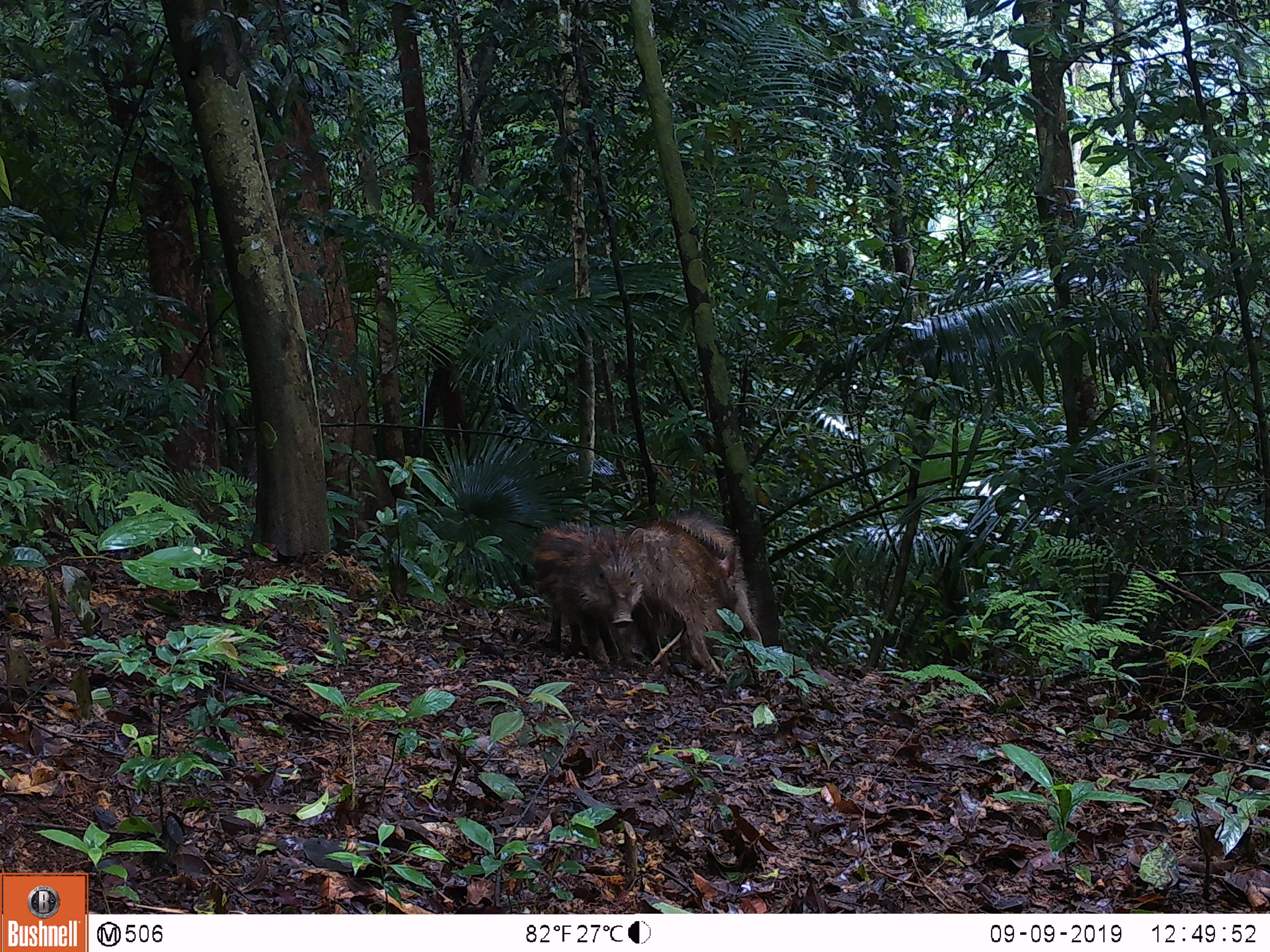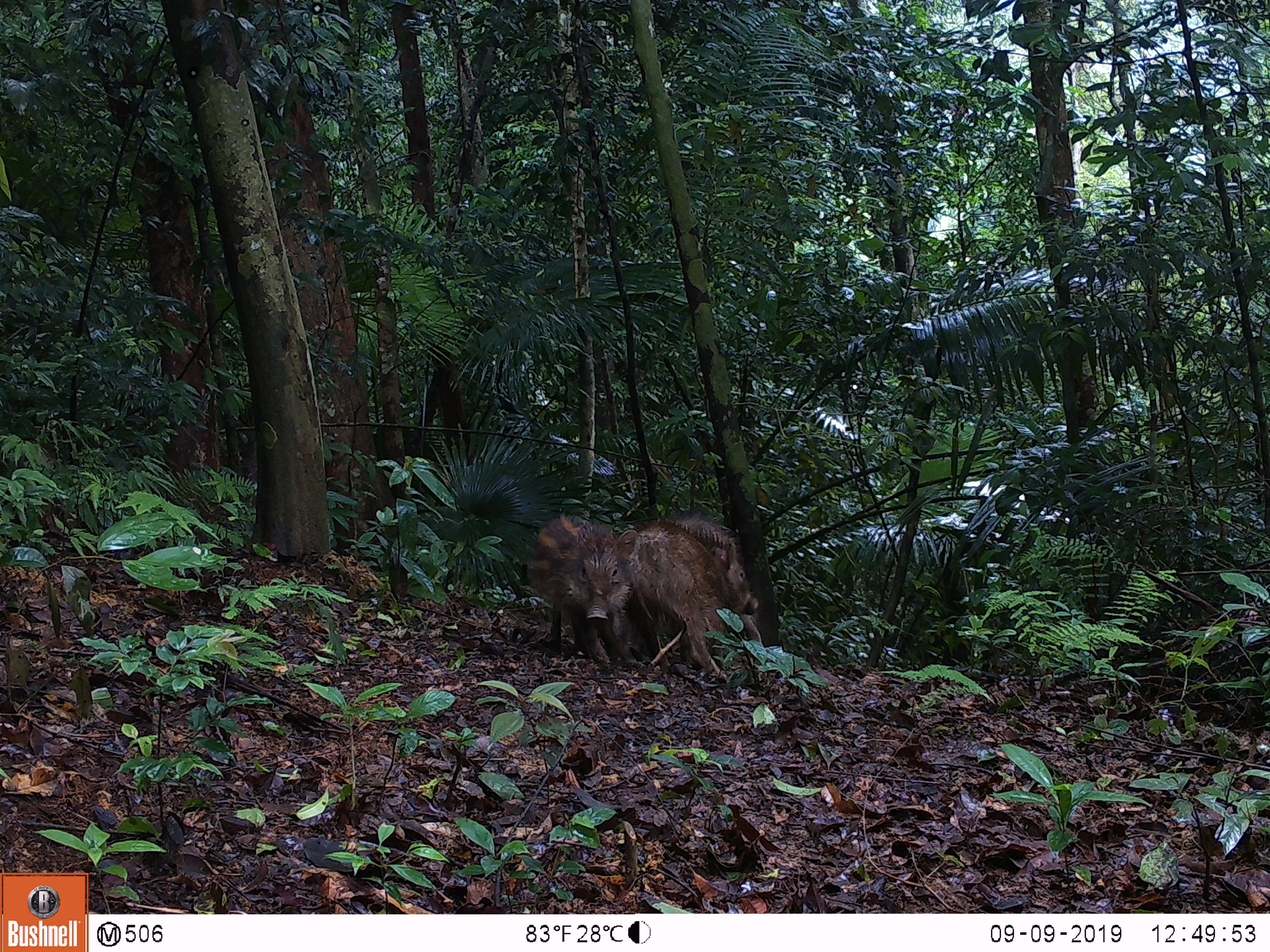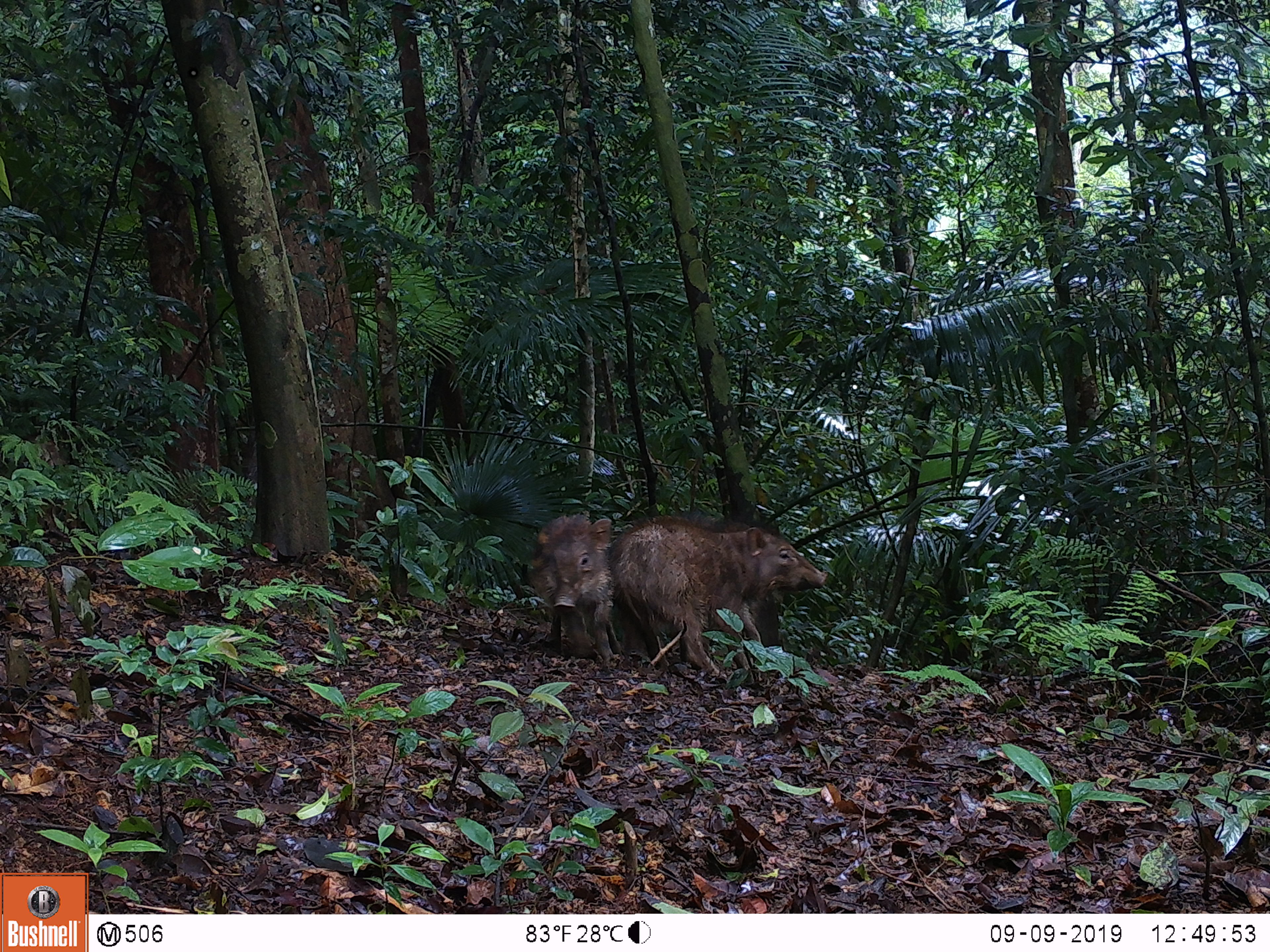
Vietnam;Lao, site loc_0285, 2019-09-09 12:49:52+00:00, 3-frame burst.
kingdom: Animalia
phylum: Chordata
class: Mammalia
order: Artiodactyla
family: Suidae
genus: Sus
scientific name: Sus scrofa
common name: eurasian wild pig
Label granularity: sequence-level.